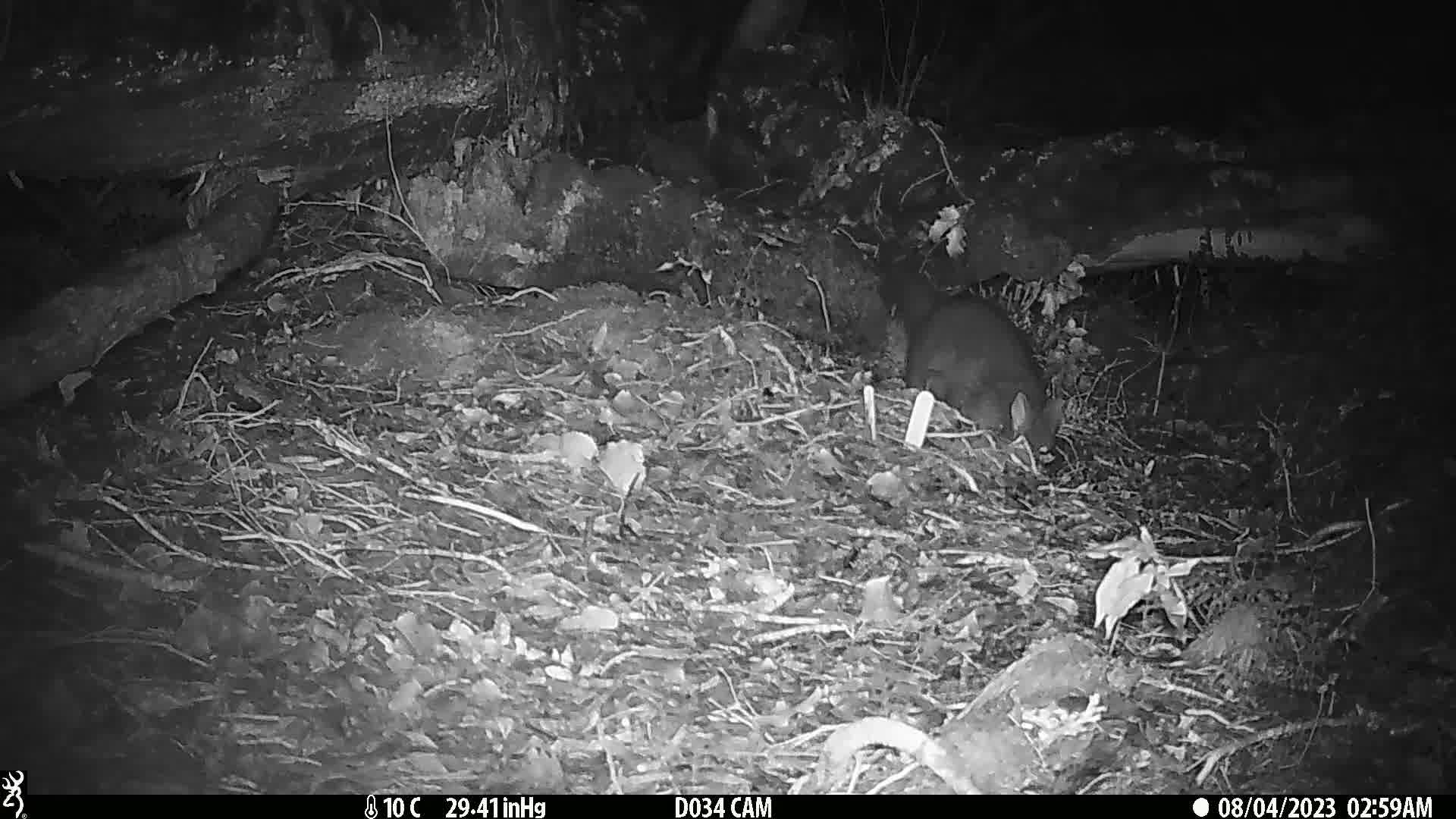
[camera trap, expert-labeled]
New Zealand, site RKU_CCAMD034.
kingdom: Animalia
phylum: Chordata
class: Mammalia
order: Diprotodontia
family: Phalangeridae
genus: Trichosurus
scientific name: Trichosurus vulpecula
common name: common brushtail possum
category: possum